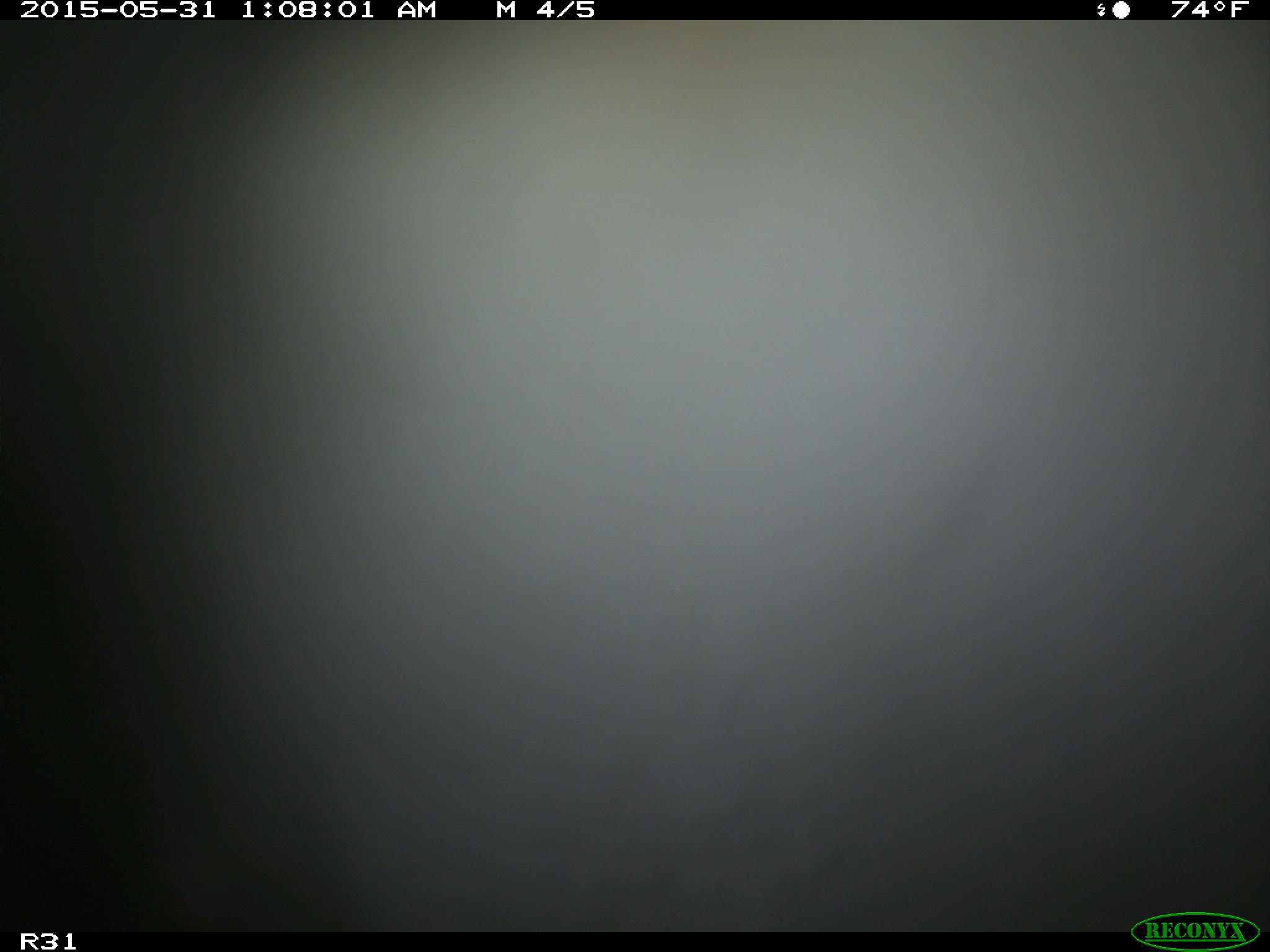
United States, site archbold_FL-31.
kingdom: Animalia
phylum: Chordata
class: Mammalia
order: Artiodactyla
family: Bovidae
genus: Bos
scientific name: Bos taurus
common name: domestic cow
Bos taurus (domestic cow).